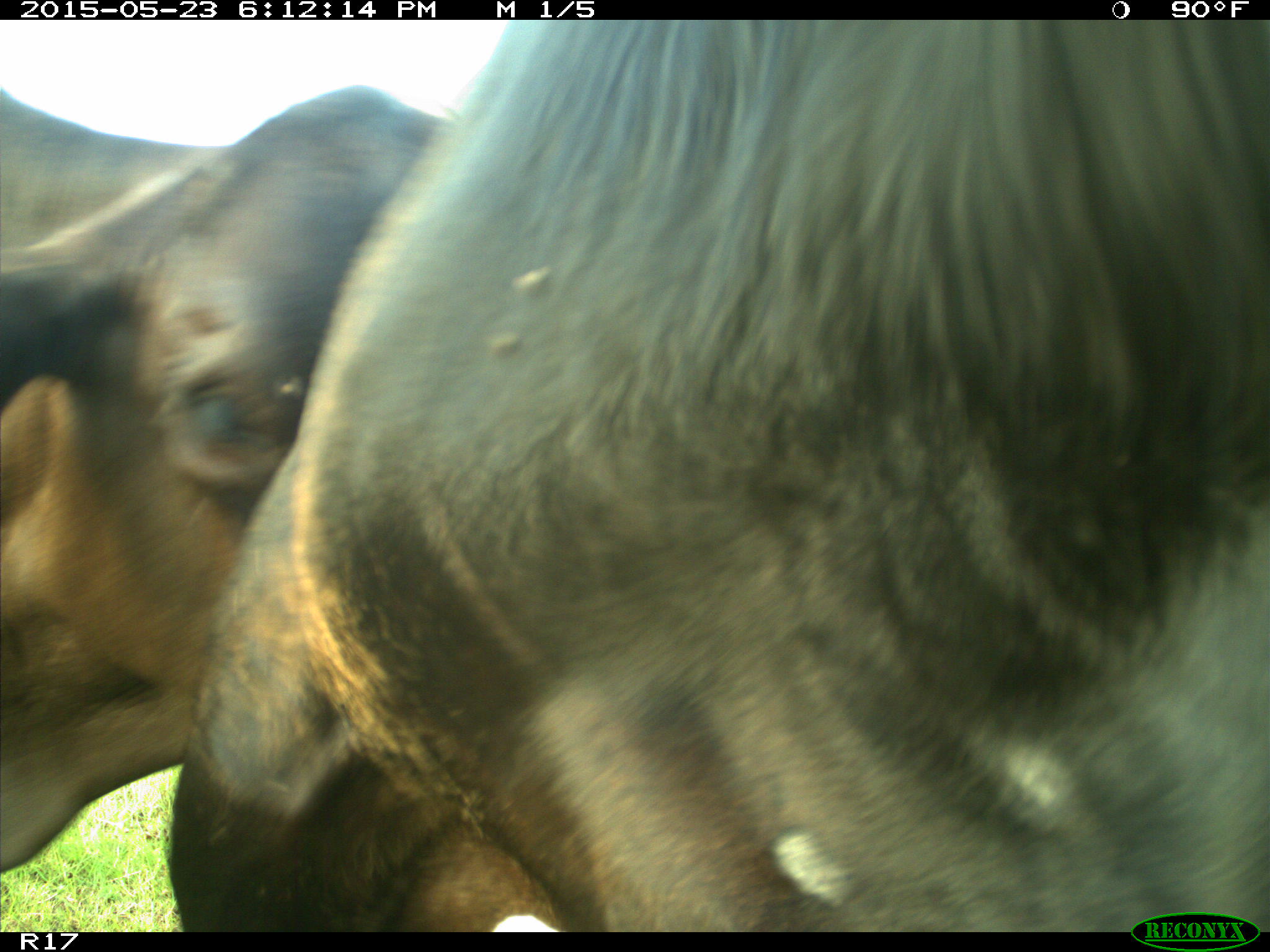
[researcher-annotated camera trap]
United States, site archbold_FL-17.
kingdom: Animalia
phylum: Chordata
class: Mammalia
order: Artiodactyla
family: Bovidae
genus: Bos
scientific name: Bos taurus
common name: domestic cow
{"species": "Bos taurus (domestic cow)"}